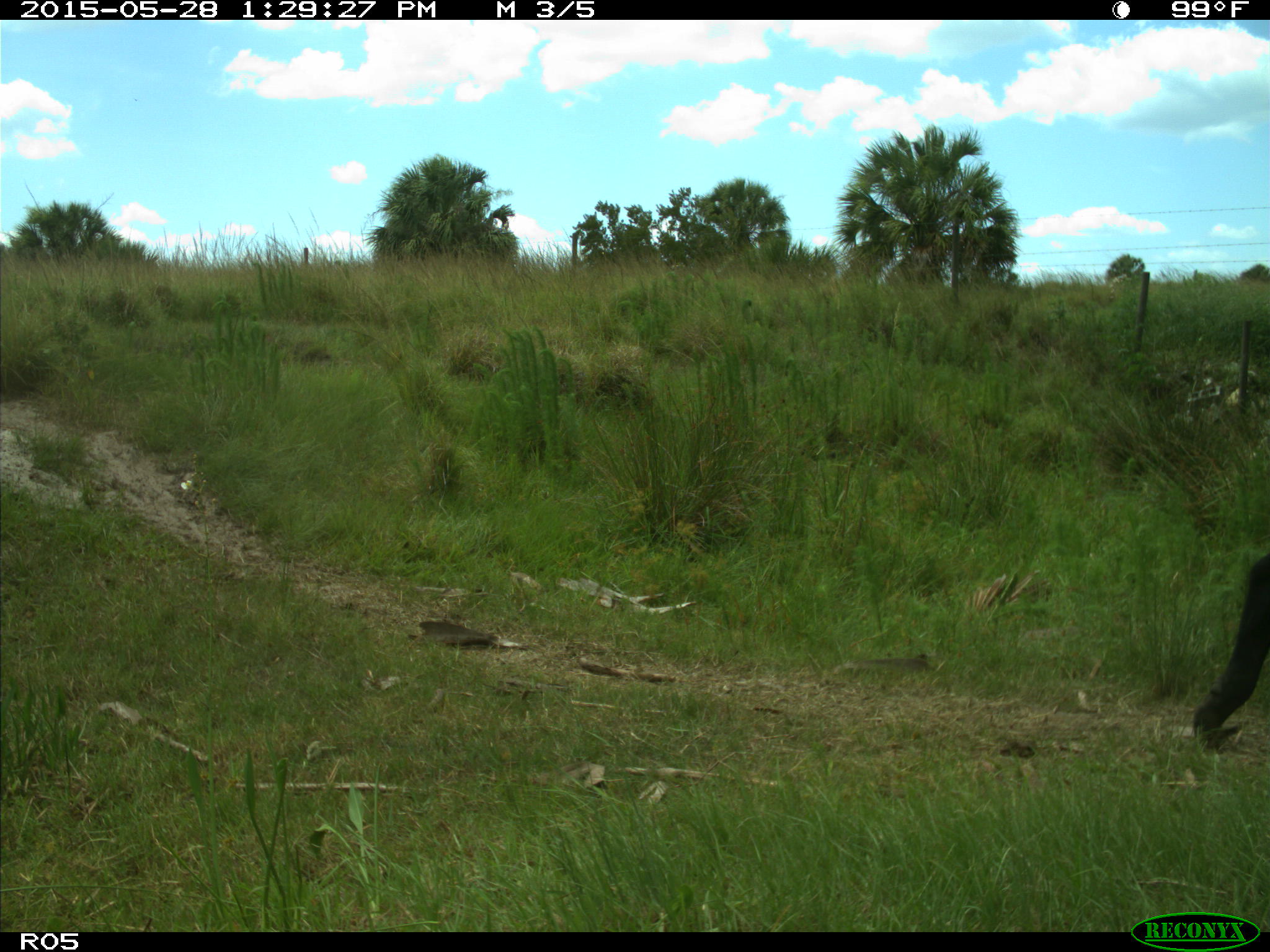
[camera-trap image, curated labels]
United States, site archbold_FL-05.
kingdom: Animalia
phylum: Chordata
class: Mammalia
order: Artiodactyla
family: Bovidae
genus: Bos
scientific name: Bos taurus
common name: domestic cow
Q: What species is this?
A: Bos taurus (domestic cow).